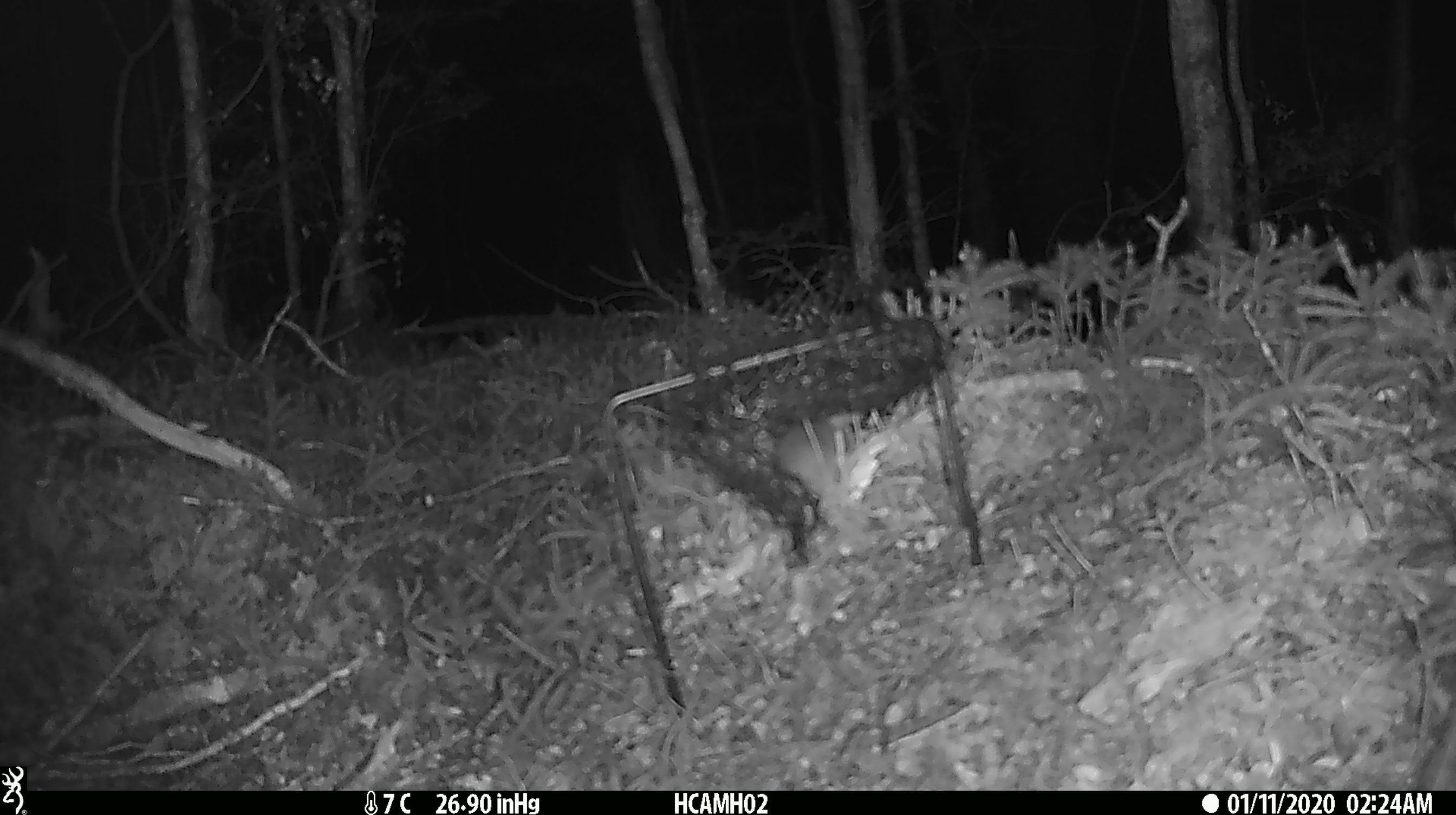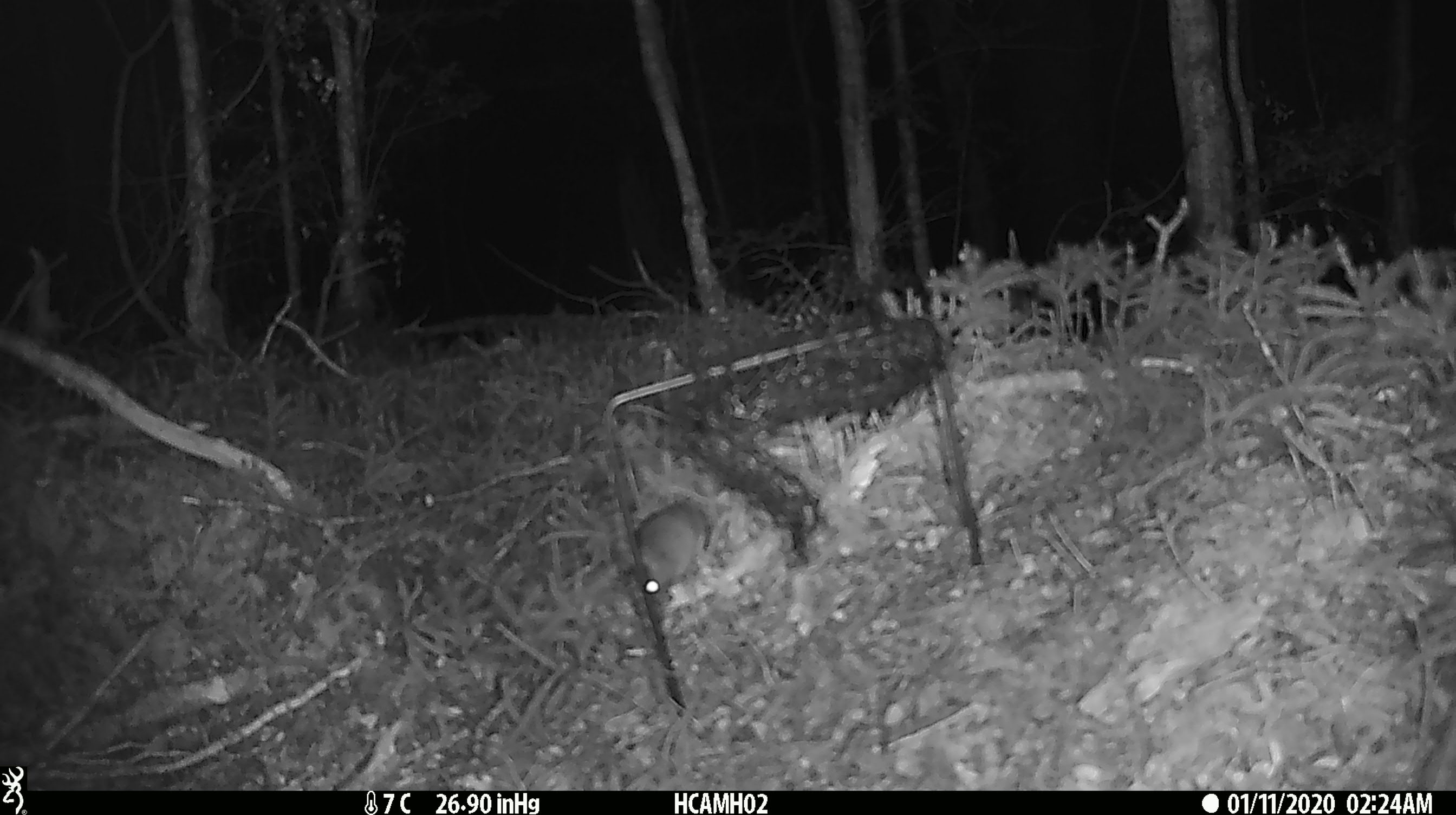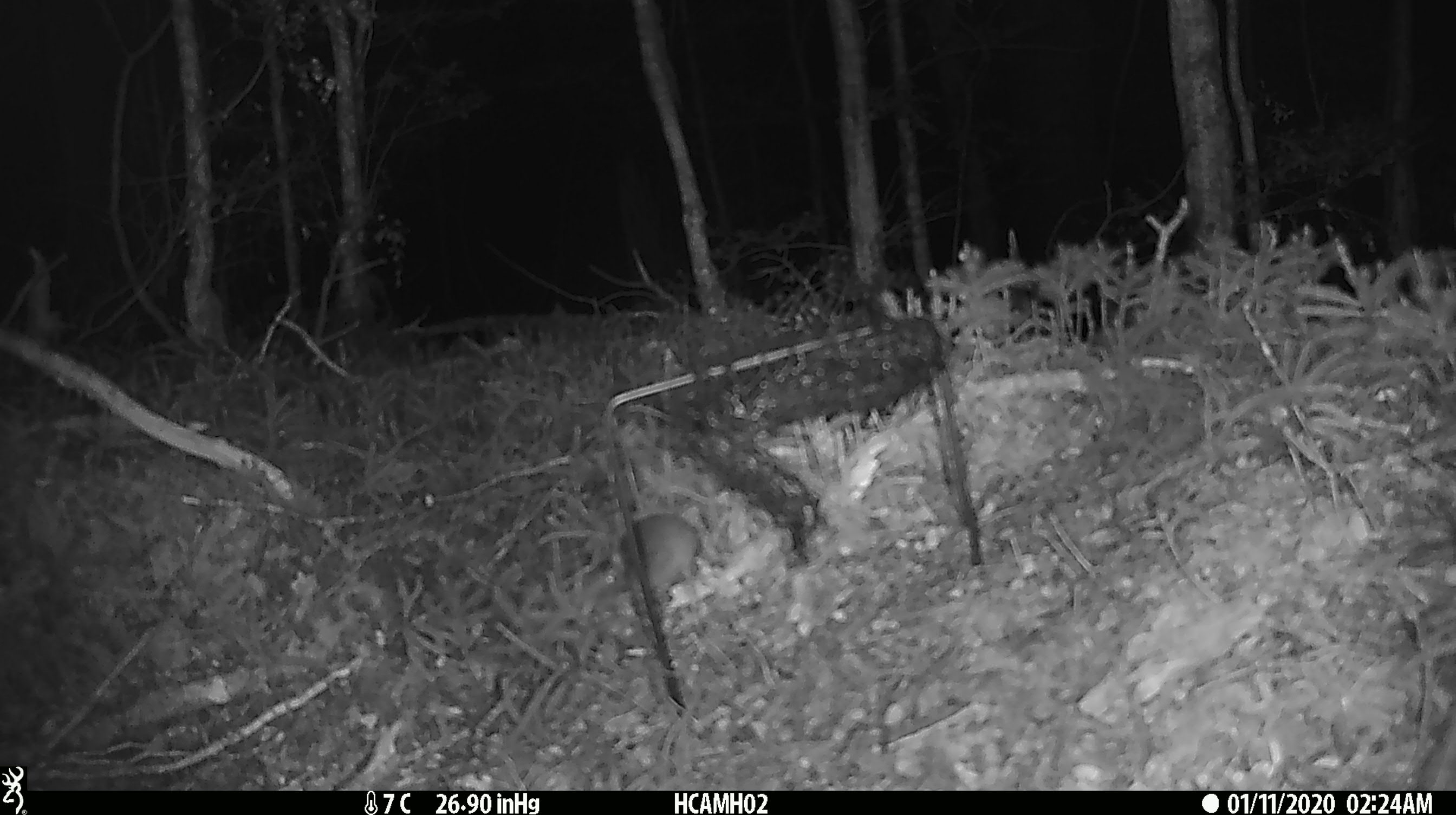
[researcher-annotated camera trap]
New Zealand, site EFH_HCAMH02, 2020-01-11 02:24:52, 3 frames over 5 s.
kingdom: Animalia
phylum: Chordata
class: Mammalia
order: Rodentia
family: Muridae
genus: Mus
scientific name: Mus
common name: mouse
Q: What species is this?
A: Mouse (Mus).